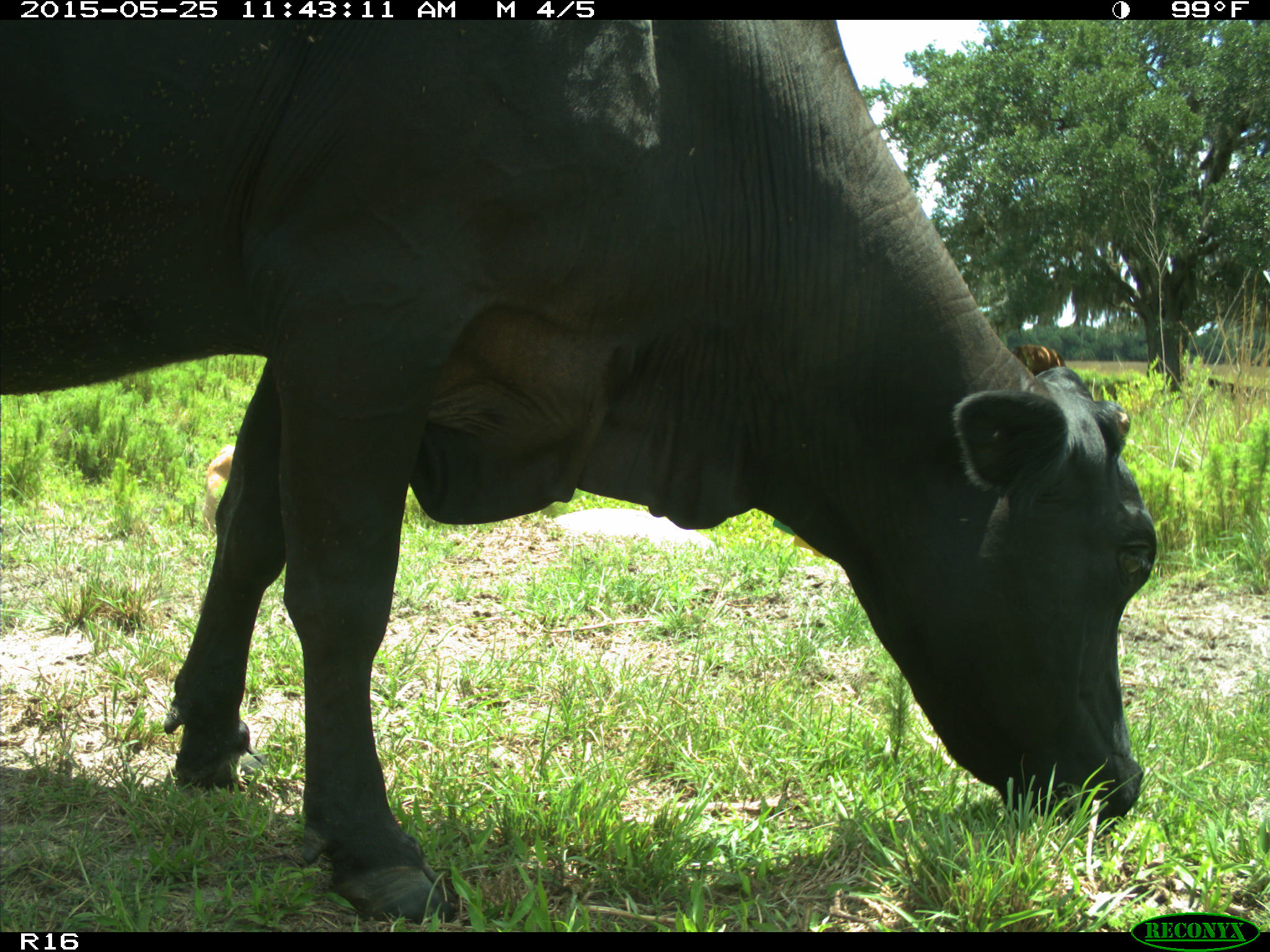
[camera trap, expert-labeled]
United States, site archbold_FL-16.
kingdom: Animalia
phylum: Chordata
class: Mammalia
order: Artiodactyla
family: Bovidae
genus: Bos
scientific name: Bos taurus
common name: domestic cow